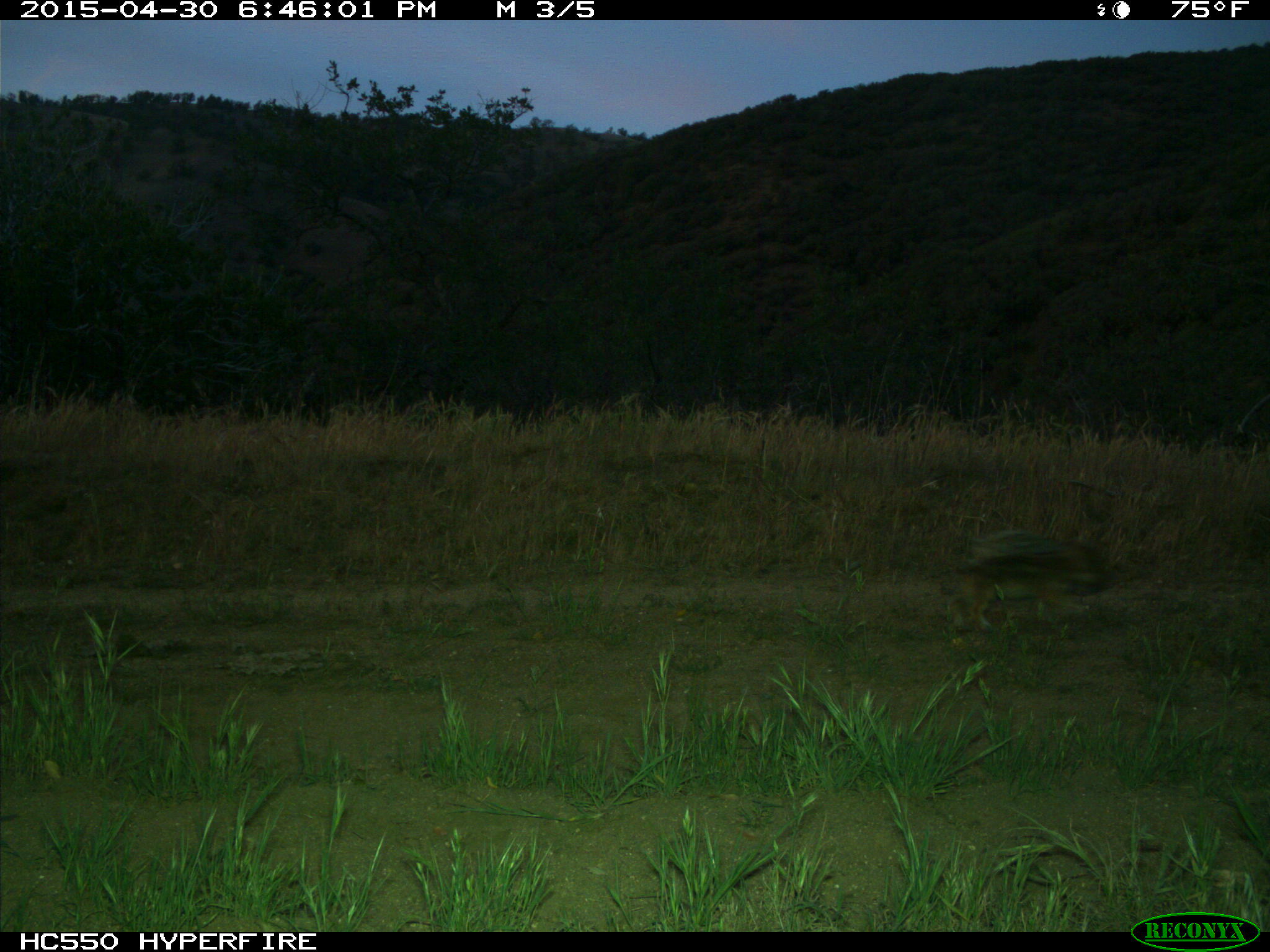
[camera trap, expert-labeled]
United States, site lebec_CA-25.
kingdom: Animalia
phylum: Chordata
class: Mammalia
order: Artiodactyla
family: Suidae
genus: Sus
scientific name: Sus scrofa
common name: wild boar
Sus scrofa (wild boar).